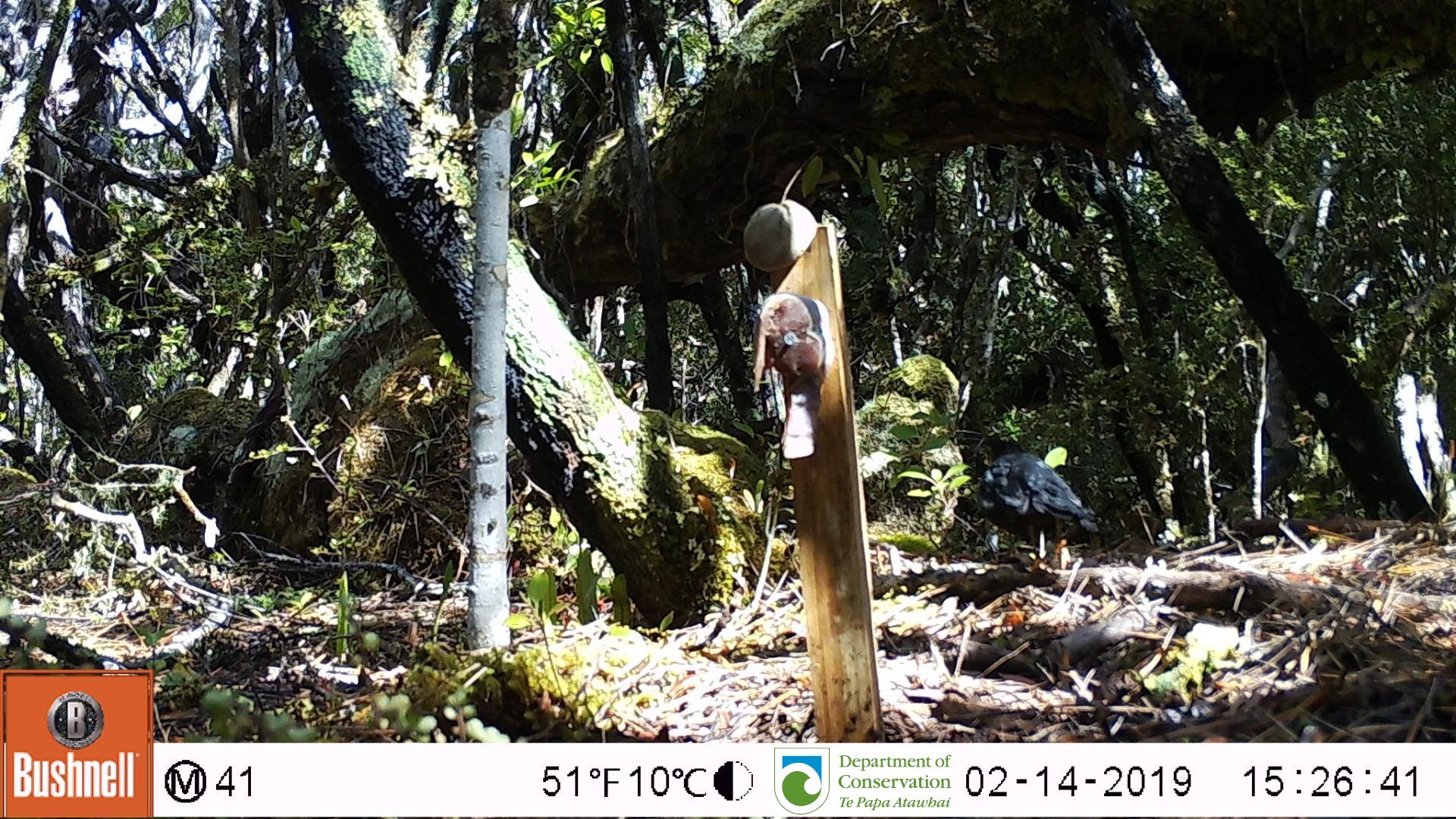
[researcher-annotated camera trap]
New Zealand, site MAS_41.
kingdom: Animalia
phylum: Chordata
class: Aves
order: Passeriformes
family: Turdidae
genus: Turdus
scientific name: Turdus merula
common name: eurasian blackbird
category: blackbird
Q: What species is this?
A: Blackbird (eurasian blackbird) (Turdus merula).